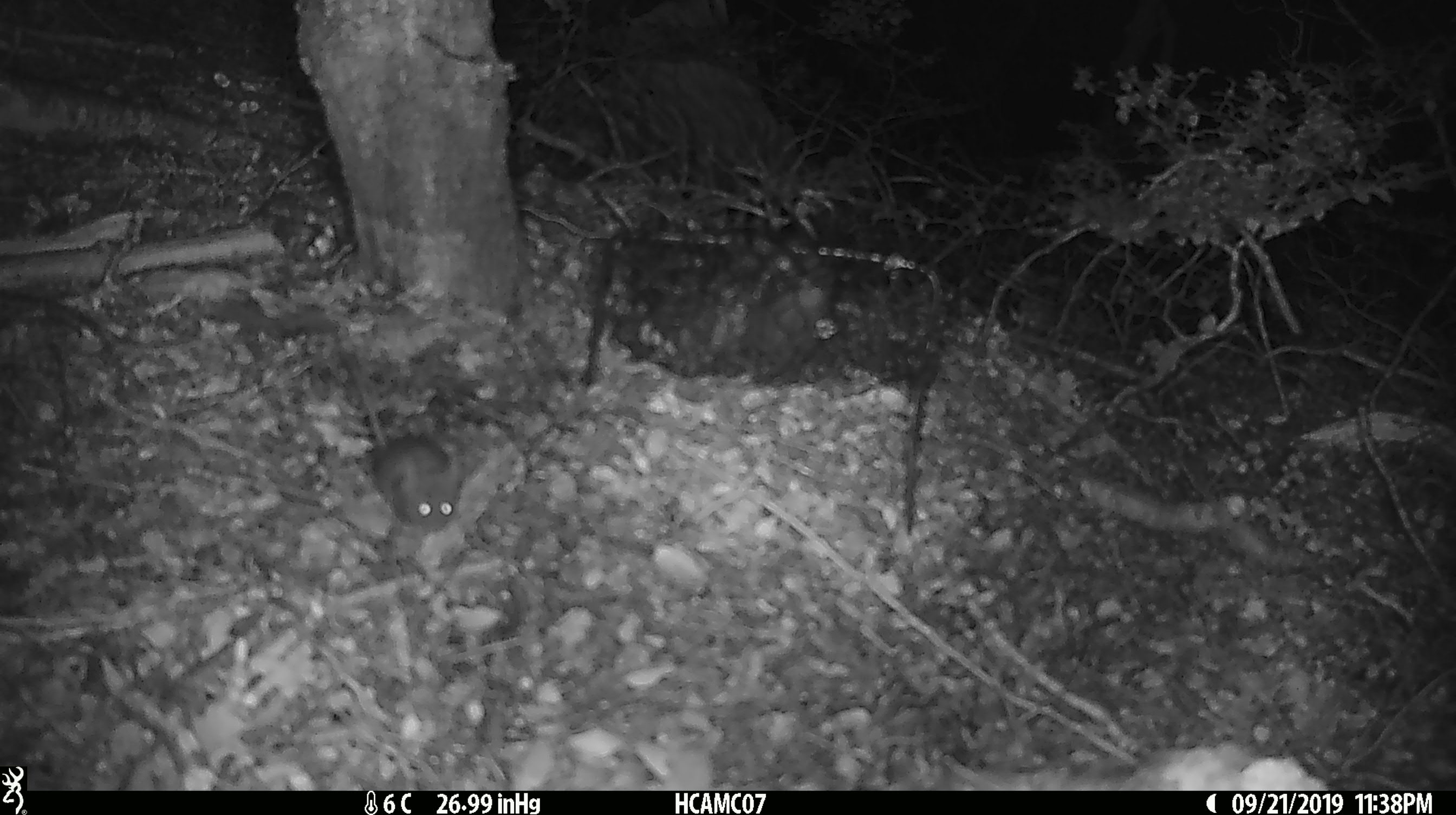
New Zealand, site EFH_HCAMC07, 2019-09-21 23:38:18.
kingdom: Animalia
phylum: Chordata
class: Mammalia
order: Rodentia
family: Muridae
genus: Mus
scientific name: Mus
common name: mouse